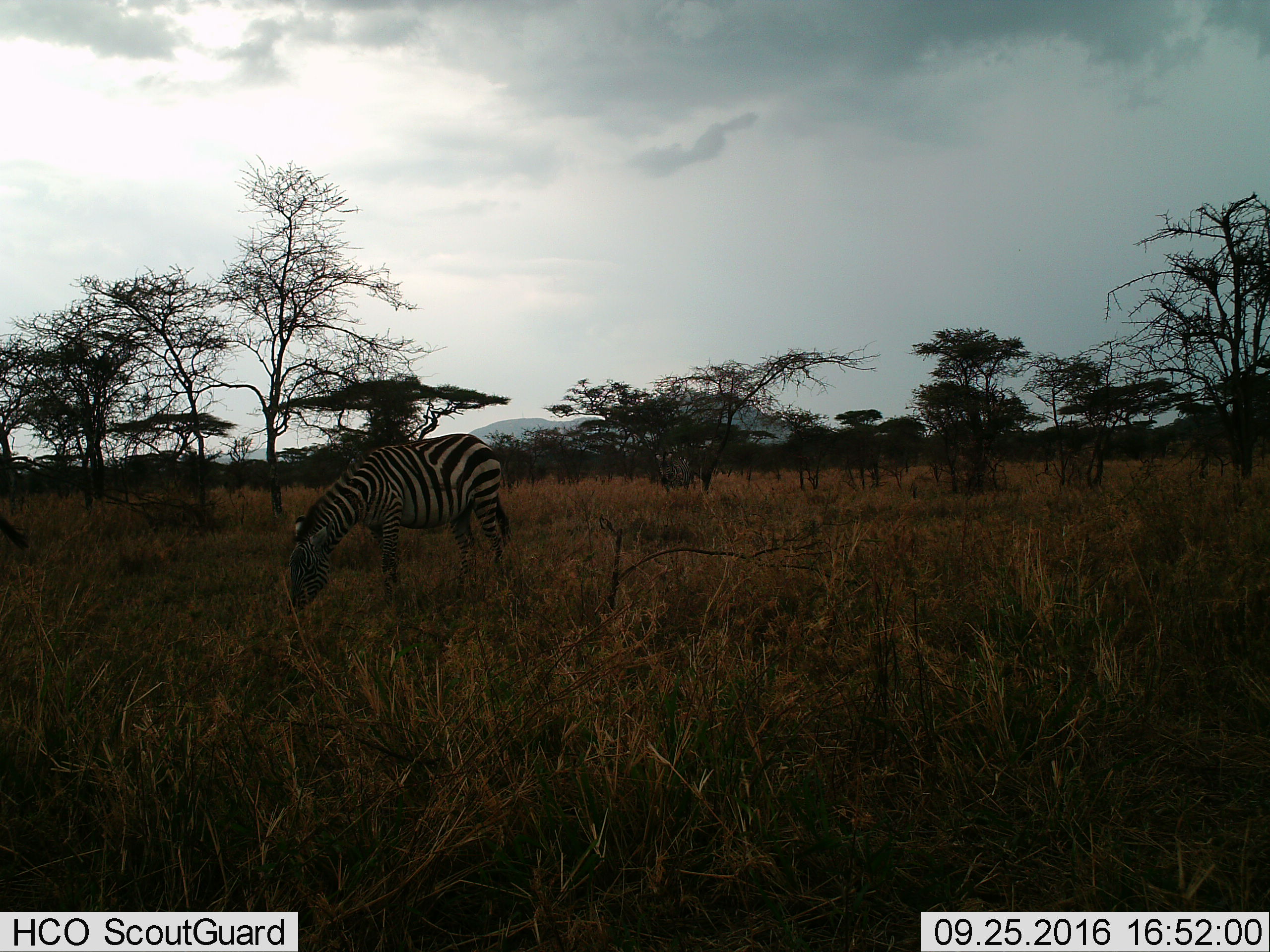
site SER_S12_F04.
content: unidentified animal